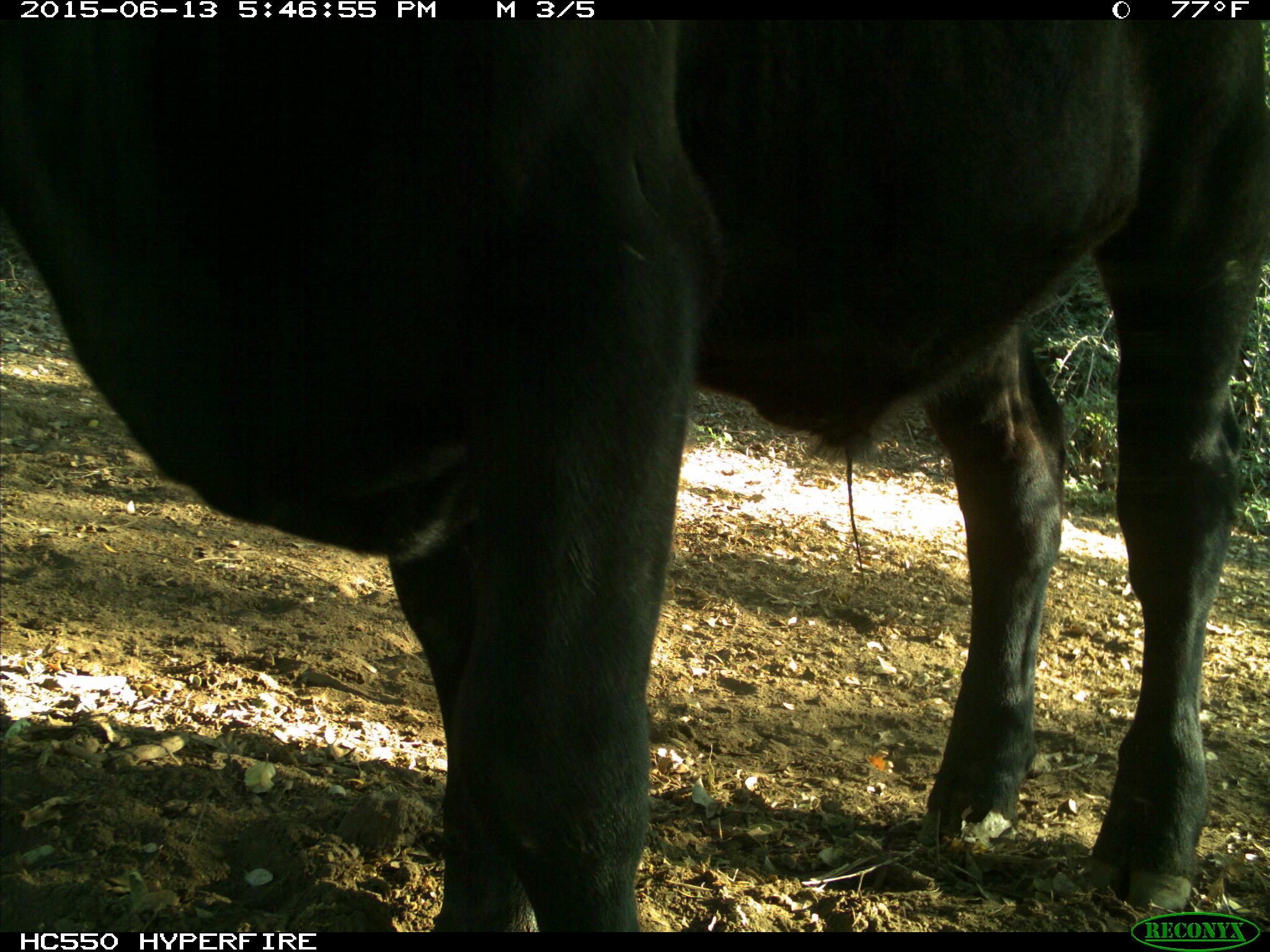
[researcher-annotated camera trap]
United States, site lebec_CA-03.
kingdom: Animalia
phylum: Chordata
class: Mammalia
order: Artiodactyla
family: Bovidae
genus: Bos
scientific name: Bos taurus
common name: domestic cow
Bos taurus (domestic cow).